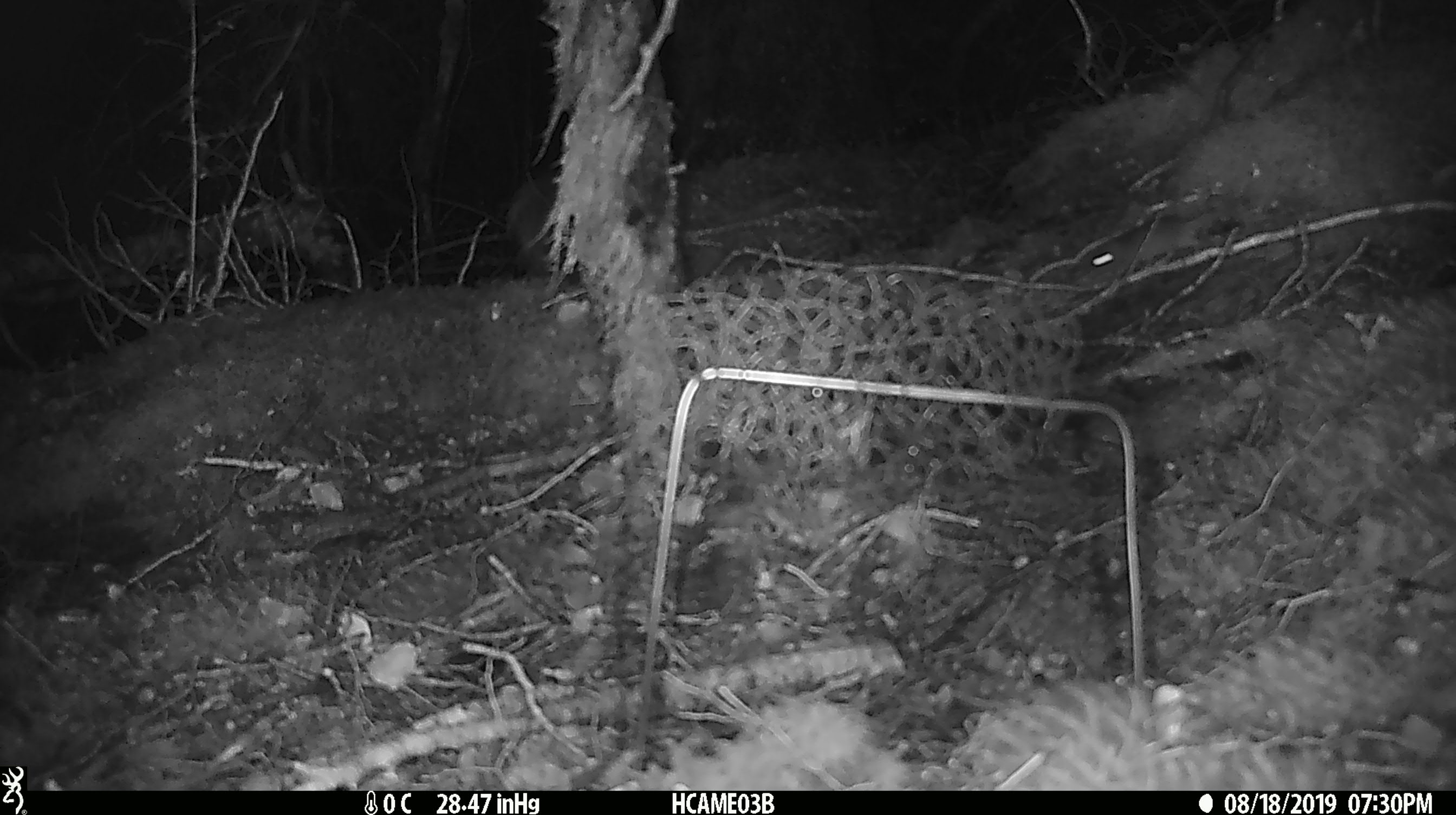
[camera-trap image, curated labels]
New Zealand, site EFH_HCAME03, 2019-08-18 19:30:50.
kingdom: Animalia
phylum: Chordata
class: Mammalia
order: Rodentia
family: Muridae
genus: Mus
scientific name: Mus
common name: mouse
Mouse (Mus).